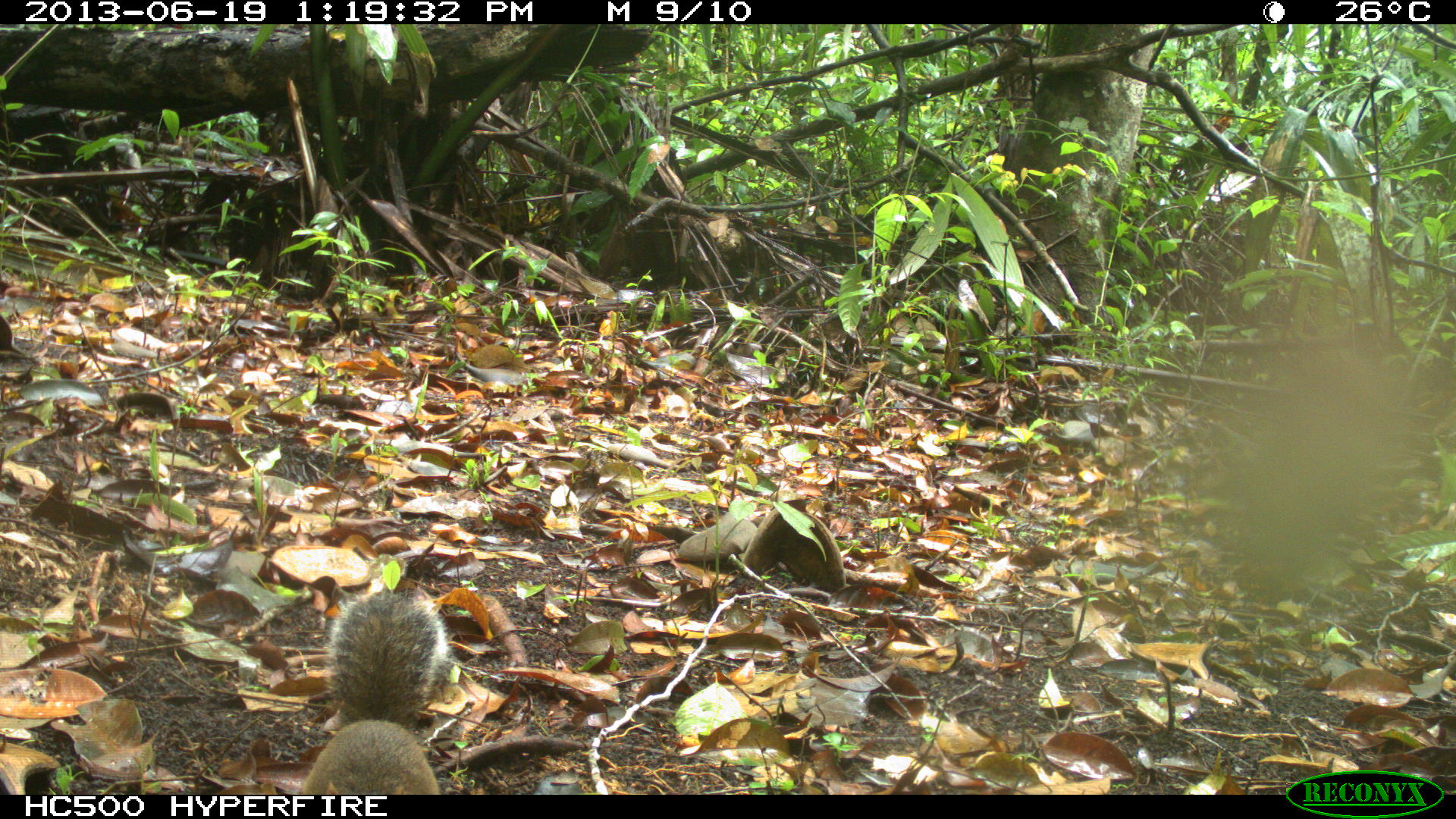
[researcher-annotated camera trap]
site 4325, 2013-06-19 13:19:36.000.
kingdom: Animalia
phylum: Chordata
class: Mammalia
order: Rodentia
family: Sciuridae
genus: Sciurus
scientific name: Sciurus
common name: squirrel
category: sciurus sp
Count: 1.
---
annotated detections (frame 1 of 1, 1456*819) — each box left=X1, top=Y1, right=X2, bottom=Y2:
sciurus sp: left=300, top=590, right=451, bottom=794